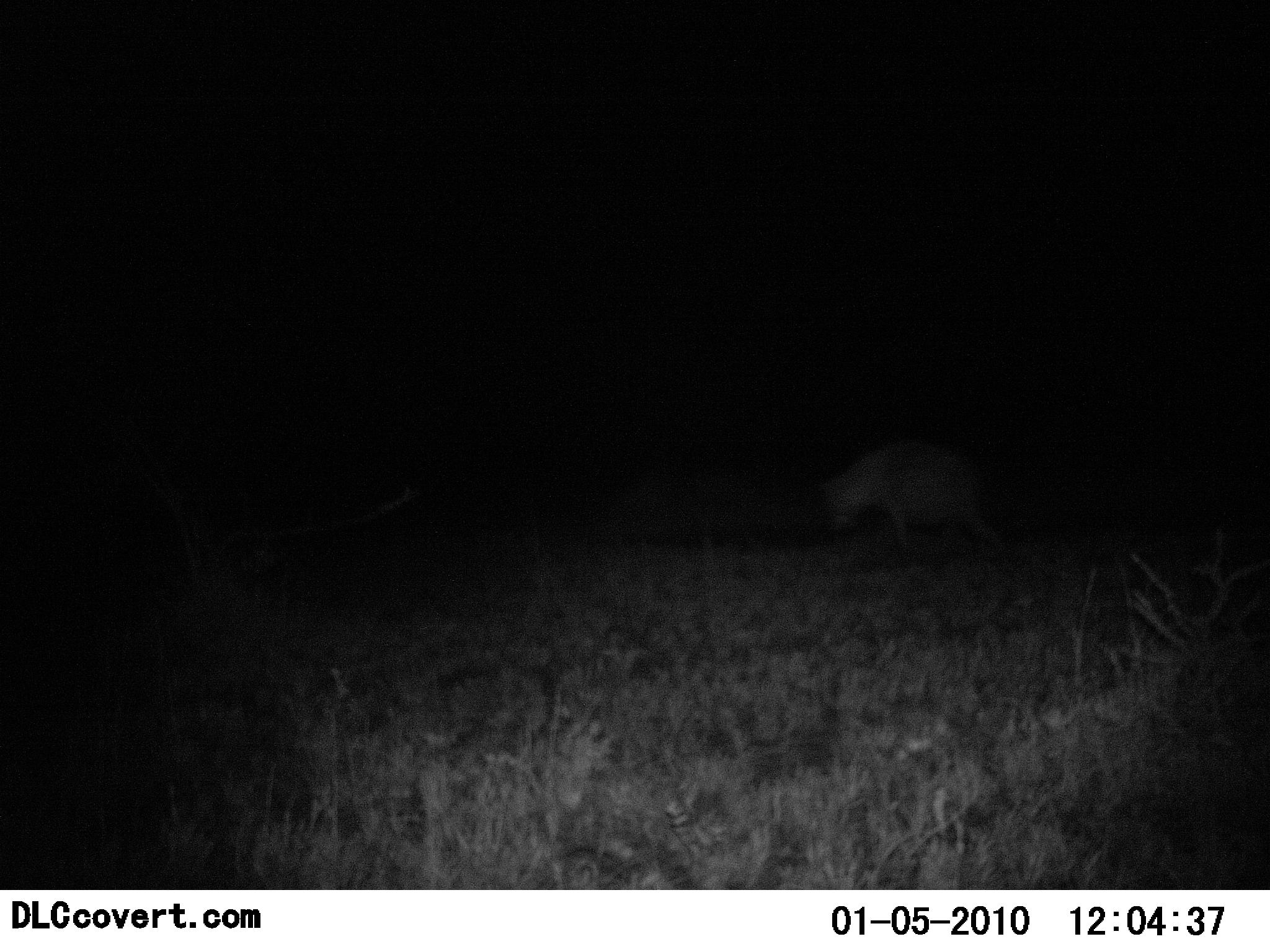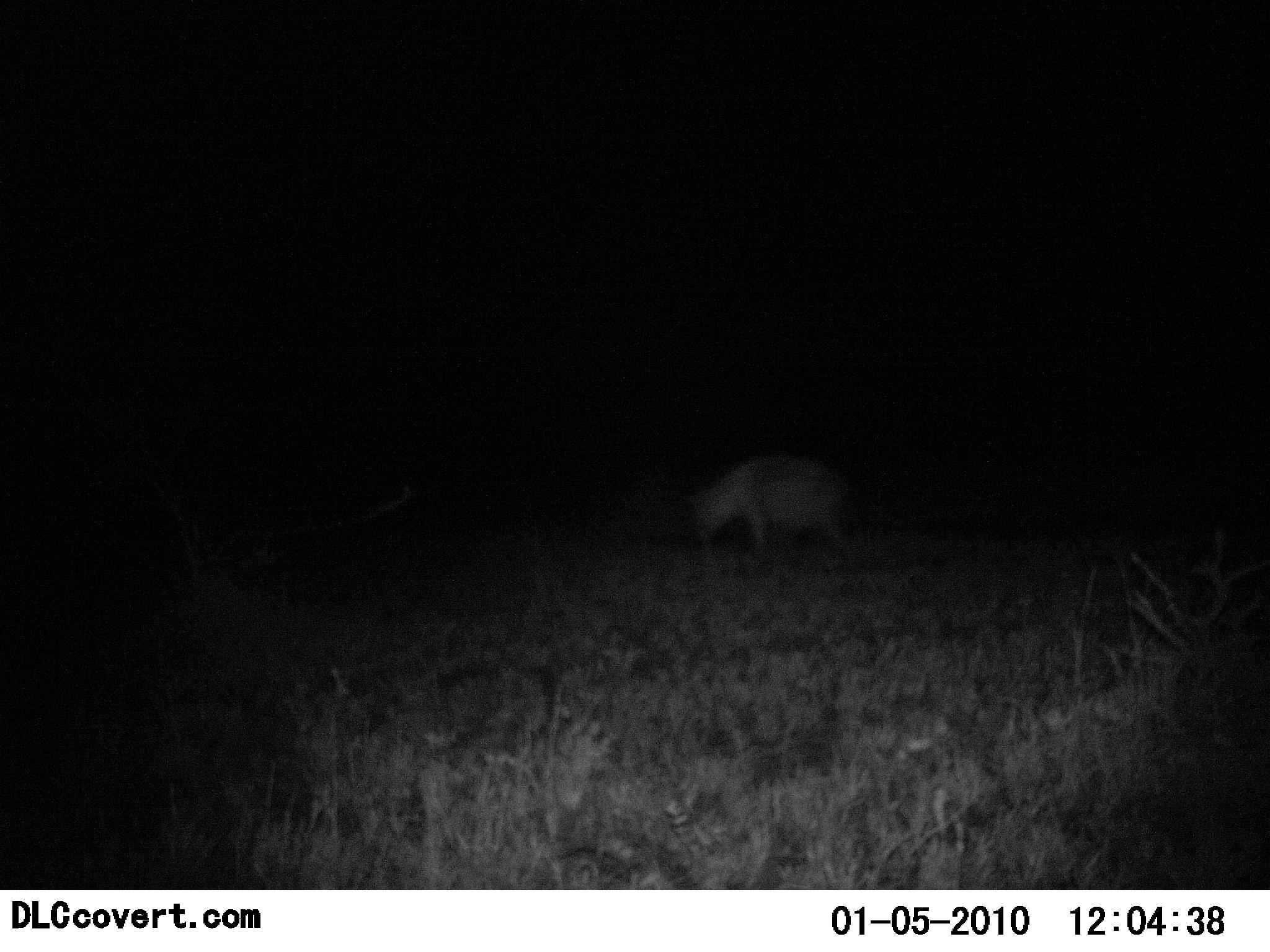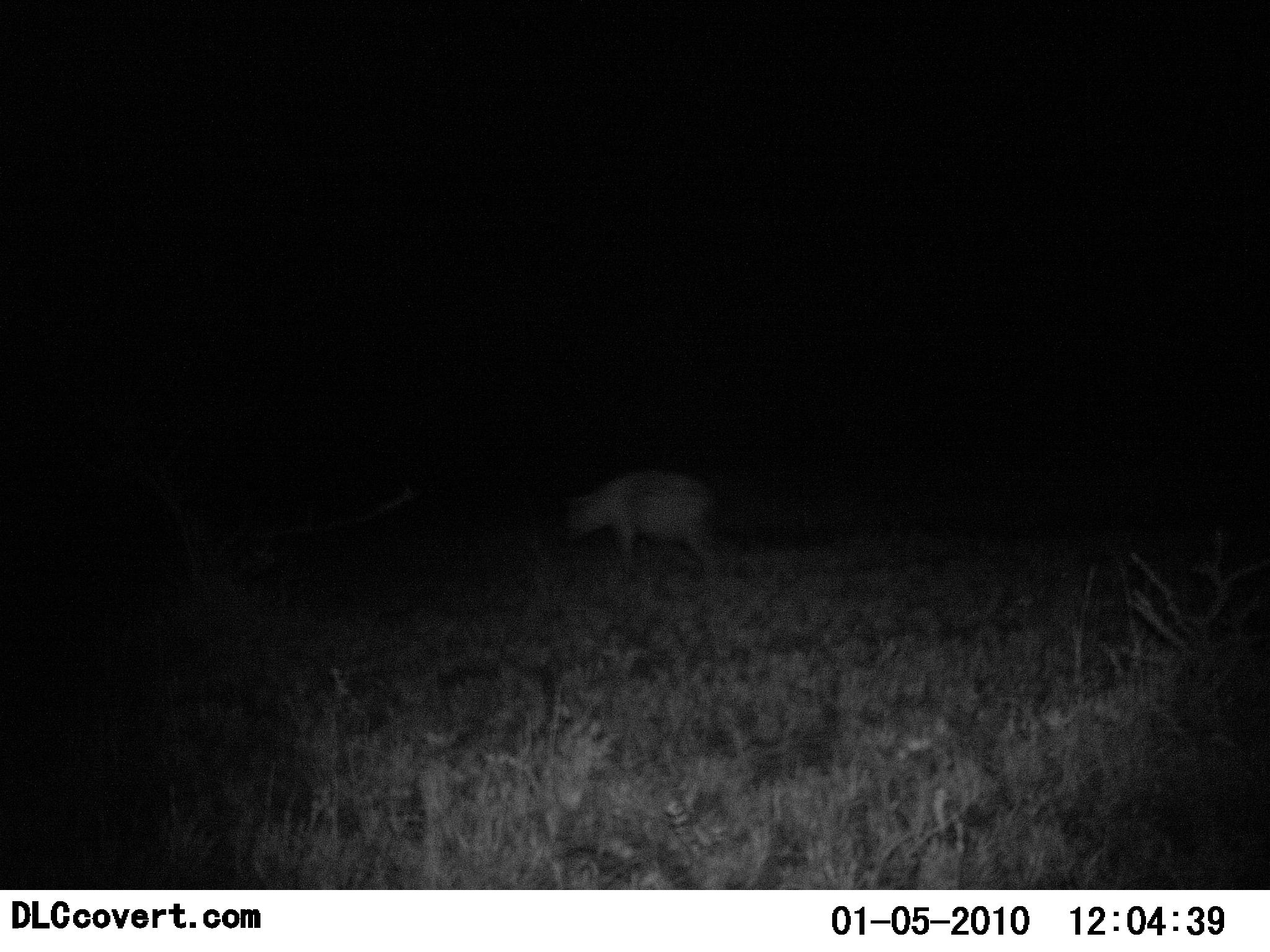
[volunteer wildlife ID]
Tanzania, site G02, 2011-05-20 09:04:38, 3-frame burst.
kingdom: Animalia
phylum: Chordata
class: Mammalia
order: Carnivora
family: Hyaenidae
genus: Crocuta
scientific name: Crocuta crocuta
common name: spotted hyena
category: hyenaspotted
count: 1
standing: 0%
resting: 0%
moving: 100%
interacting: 0%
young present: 0%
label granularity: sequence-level